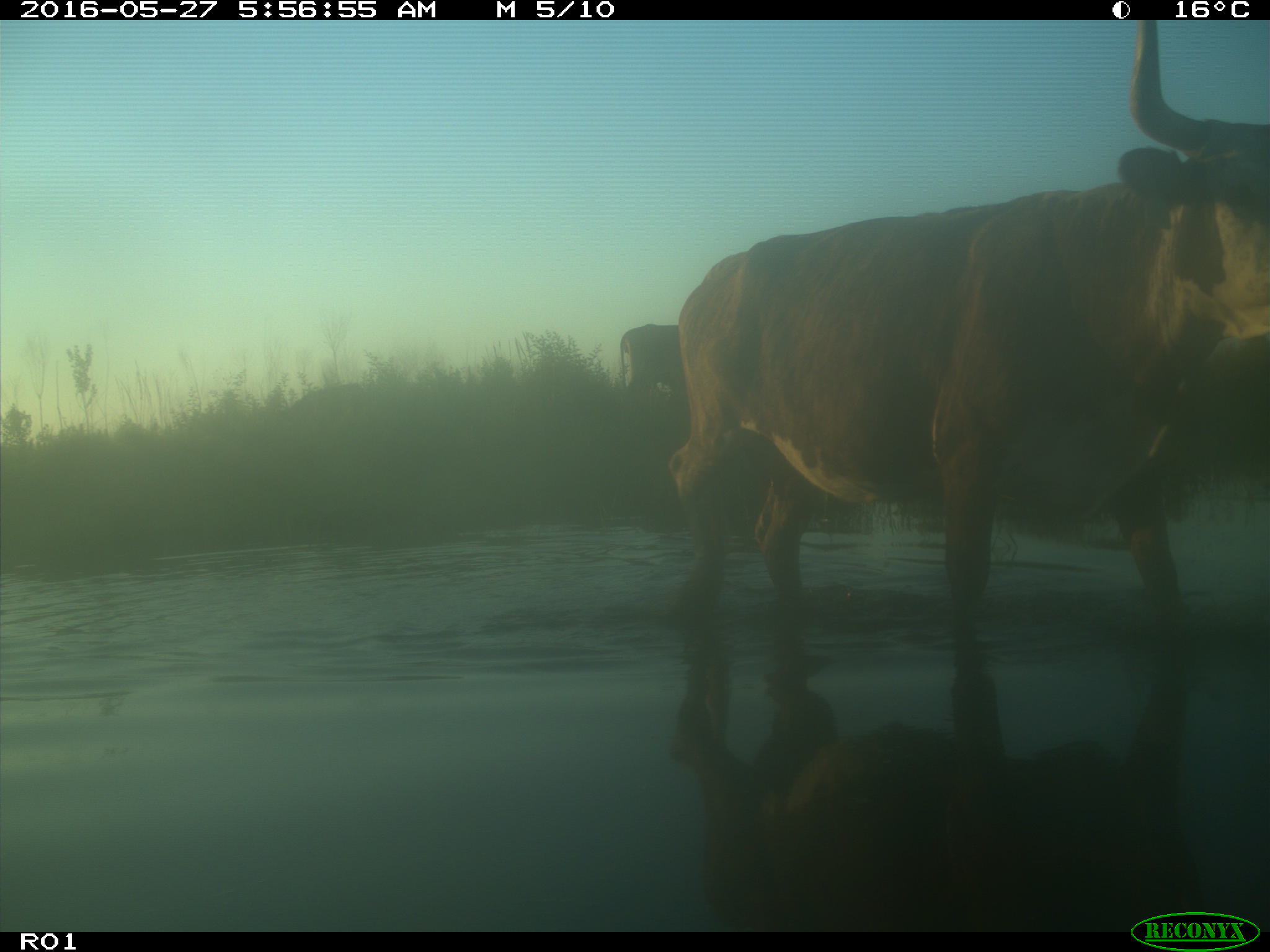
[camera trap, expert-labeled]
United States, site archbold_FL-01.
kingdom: Animalia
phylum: Chordata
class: Mammalia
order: Artiodactyla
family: Bovidae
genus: Bos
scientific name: Bos taurus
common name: domestic cow